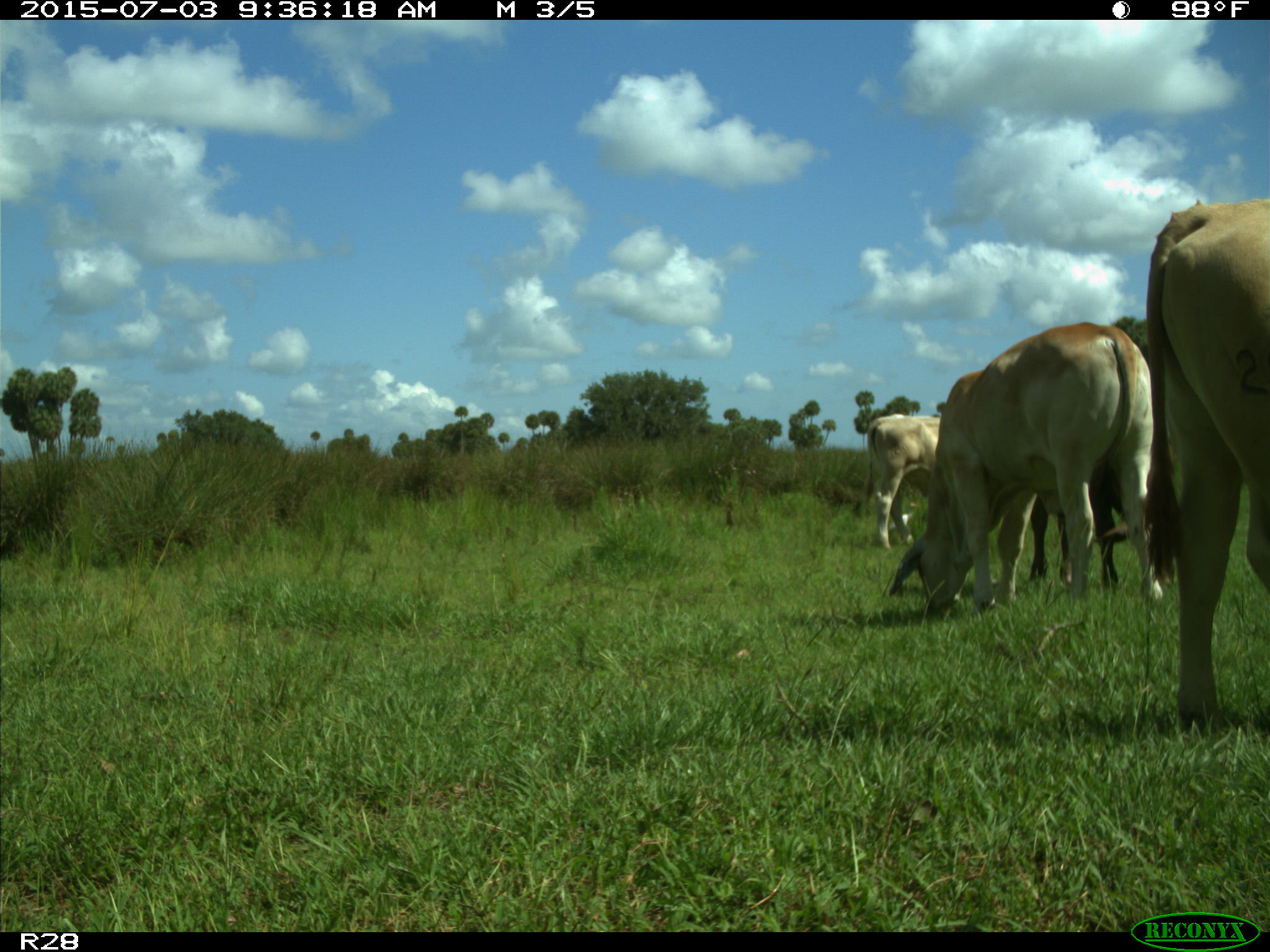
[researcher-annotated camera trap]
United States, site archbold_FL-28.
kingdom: Animalia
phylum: Chordata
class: Mammalia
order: Artiodactyla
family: Bovidae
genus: Bos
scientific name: Bos taurus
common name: domestic cow